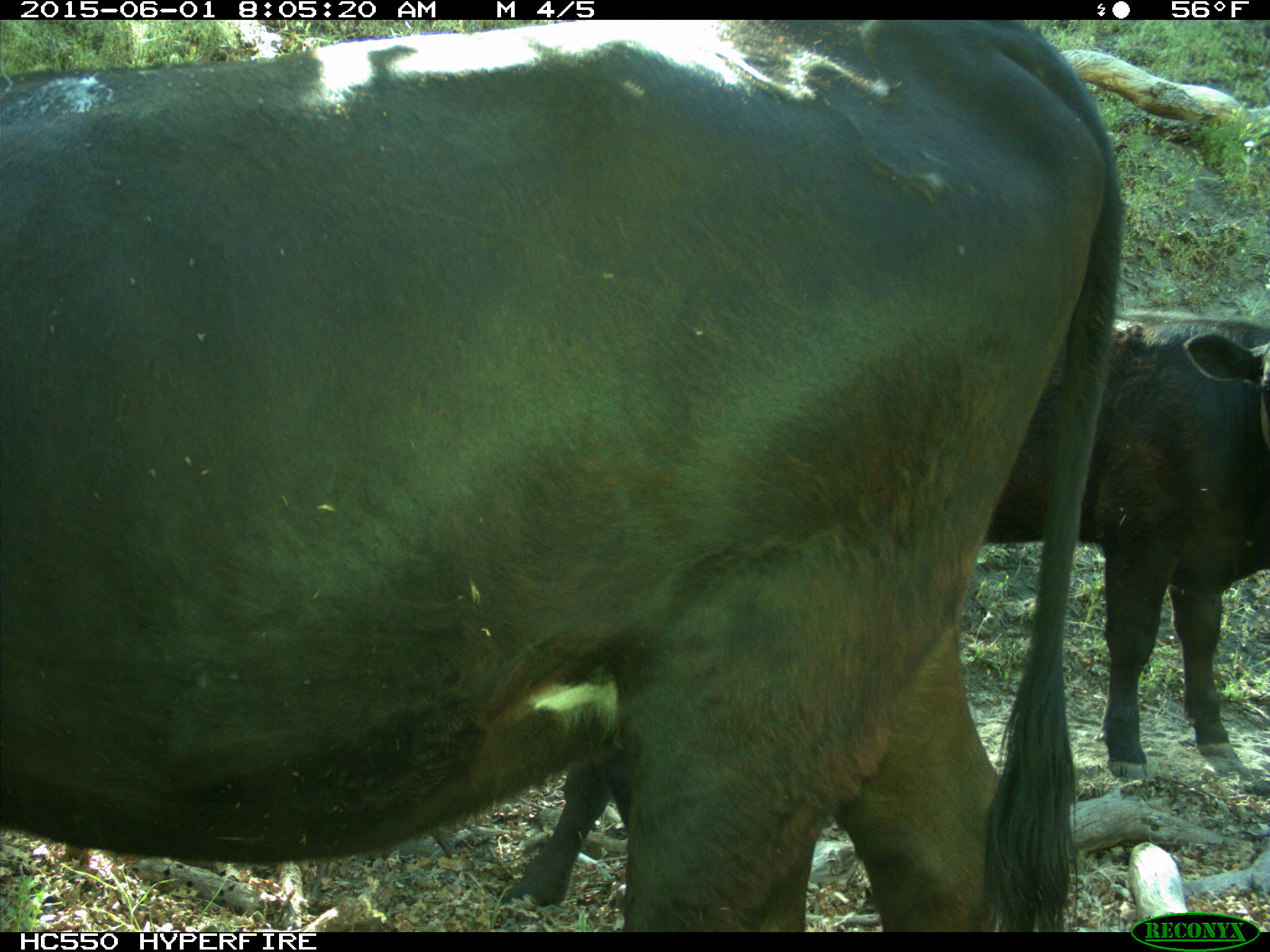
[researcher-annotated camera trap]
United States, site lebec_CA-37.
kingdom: Animalia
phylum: Chordata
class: Mammalia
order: Artiodactyla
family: Bovidae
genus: Bos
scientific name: Bos taurus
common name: domestic cow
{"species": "Bos taurus (domestic cow)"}